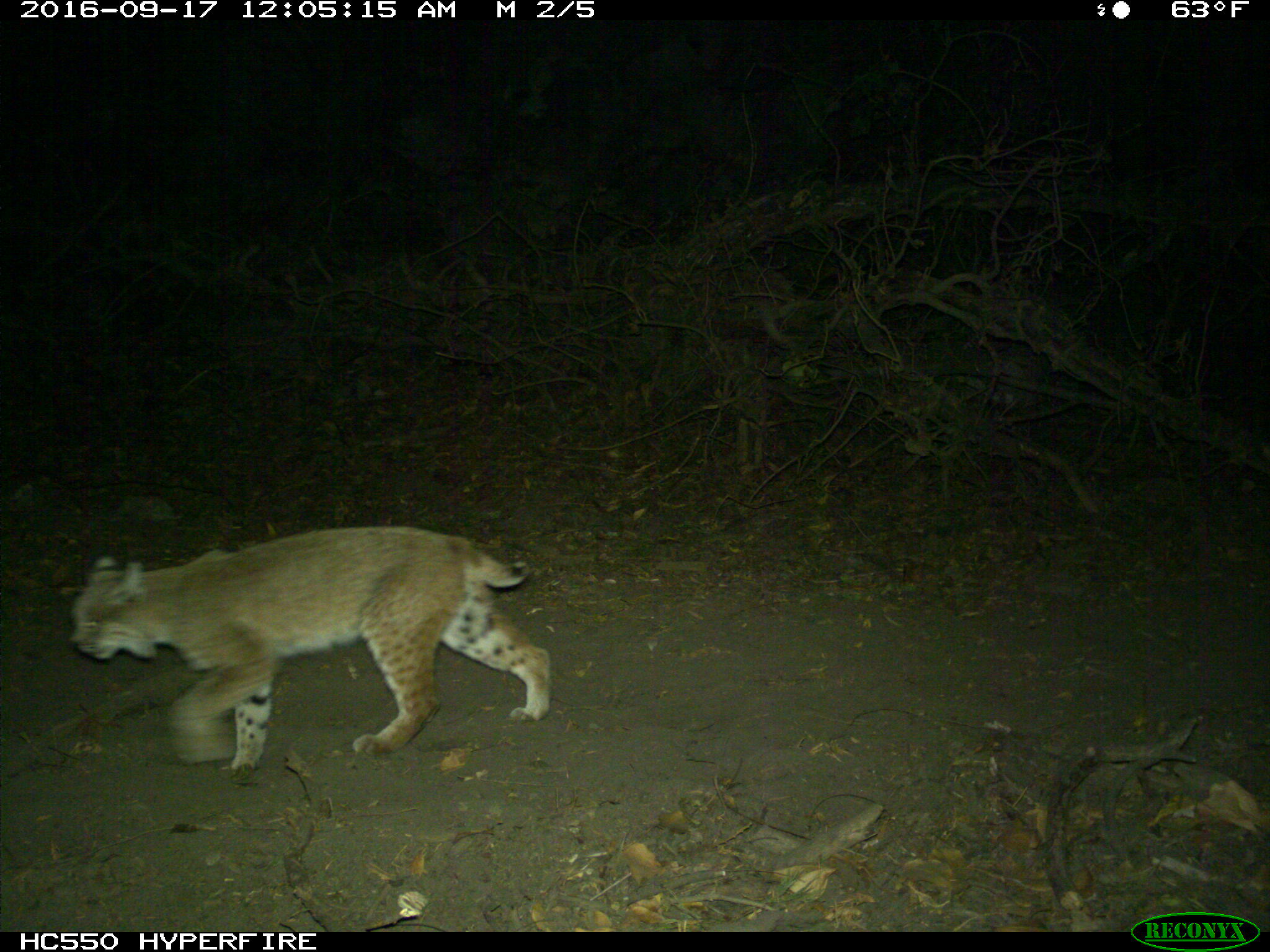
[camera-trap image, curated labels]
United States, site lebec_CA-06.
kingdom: Animalia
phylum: Chordata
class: Mammalia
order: Carnivora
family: Felidae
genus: Lynx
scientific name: Lynx rufus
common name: bobcat